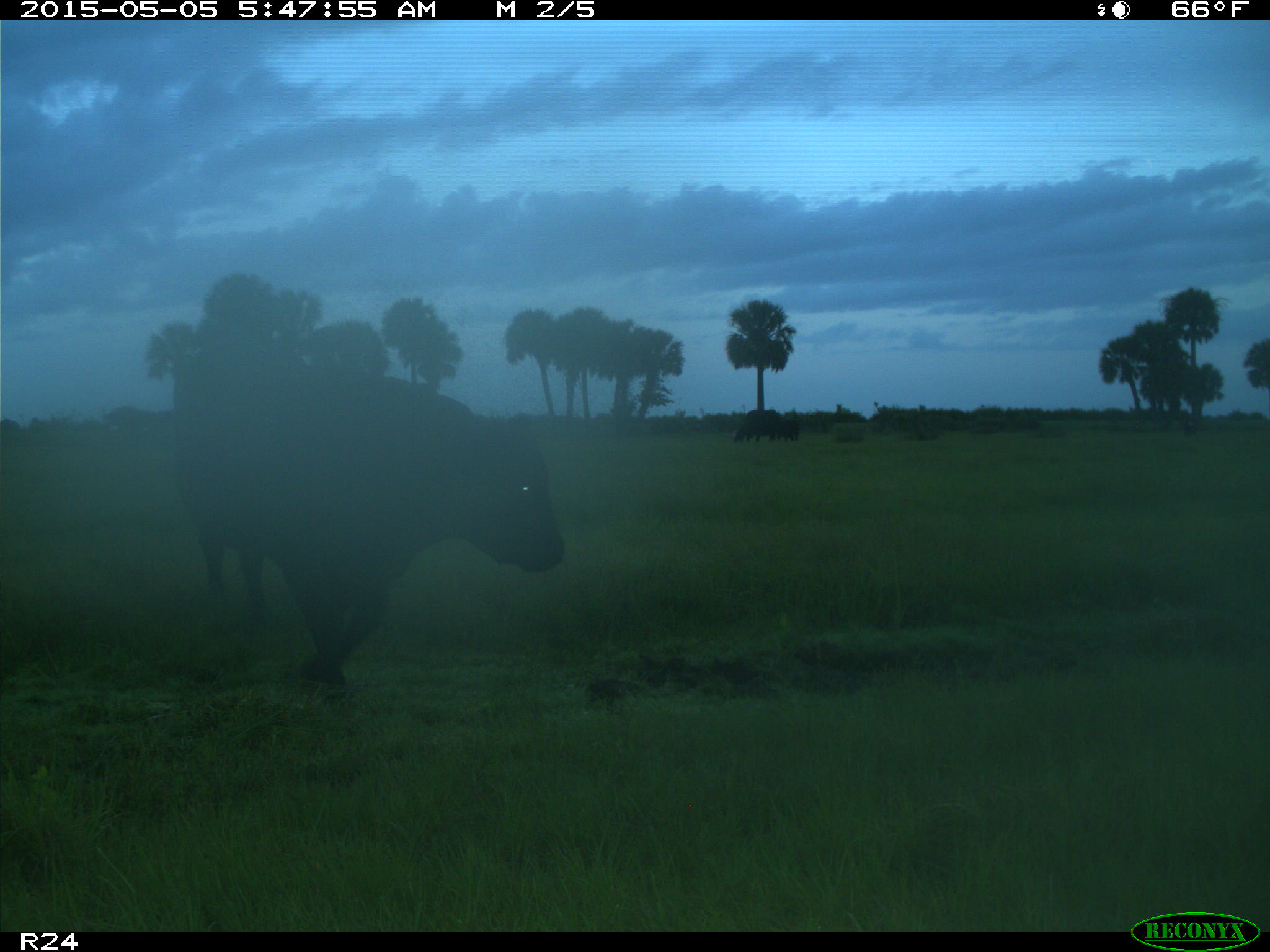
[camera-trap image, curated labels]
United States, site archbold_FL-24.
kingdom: Animalia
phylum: Chordata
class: Mammalia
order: Artiodactyla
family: Bovidae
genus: Bos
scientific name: Bos taurus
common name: domestic cow